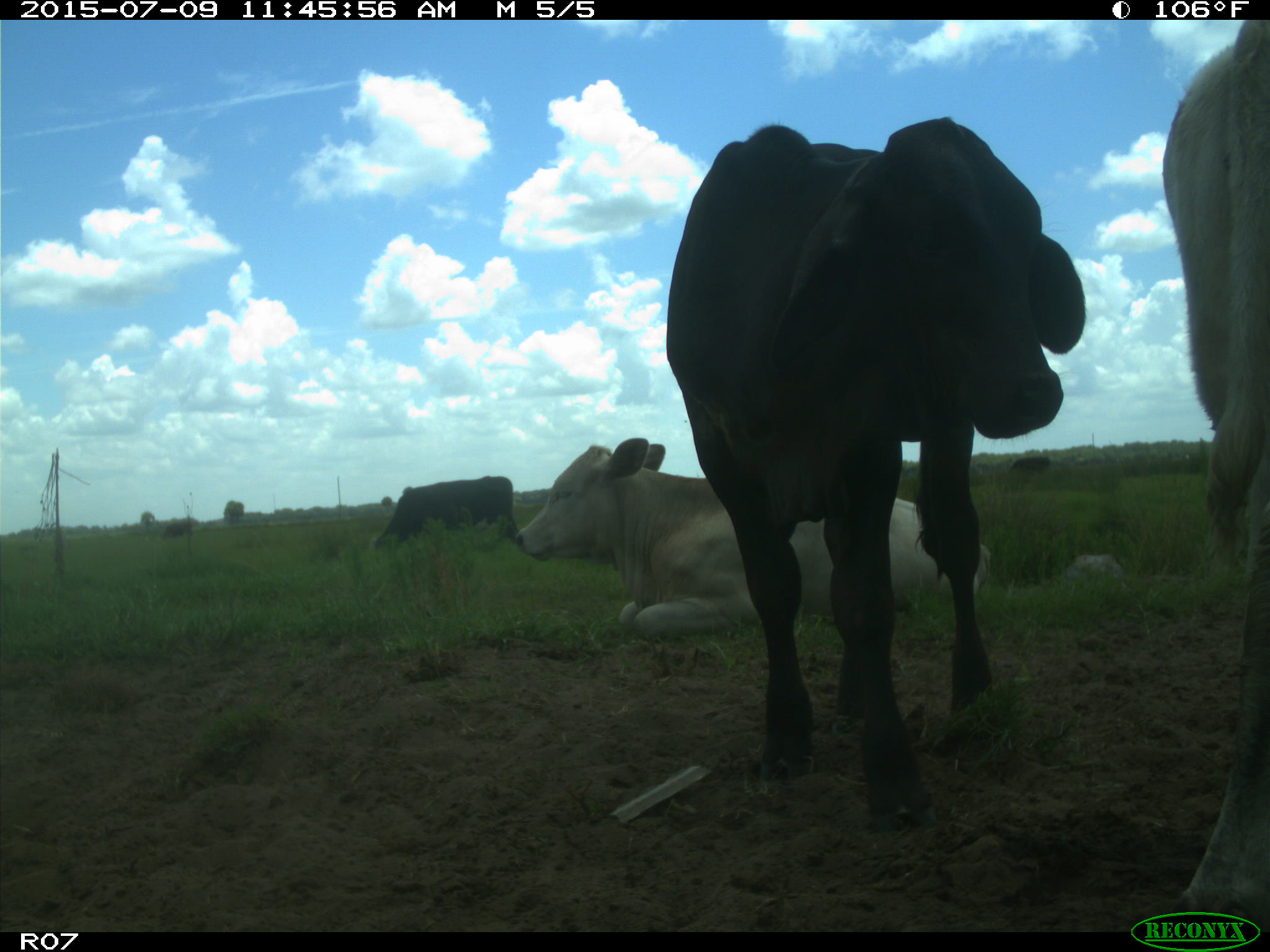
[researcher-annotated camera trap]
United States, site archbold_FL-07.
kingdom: Animalia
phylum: Chordata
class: Mammalia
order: Artiodactyla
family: Bovidae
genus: Bos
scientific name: Bos taurus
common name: domestic cow